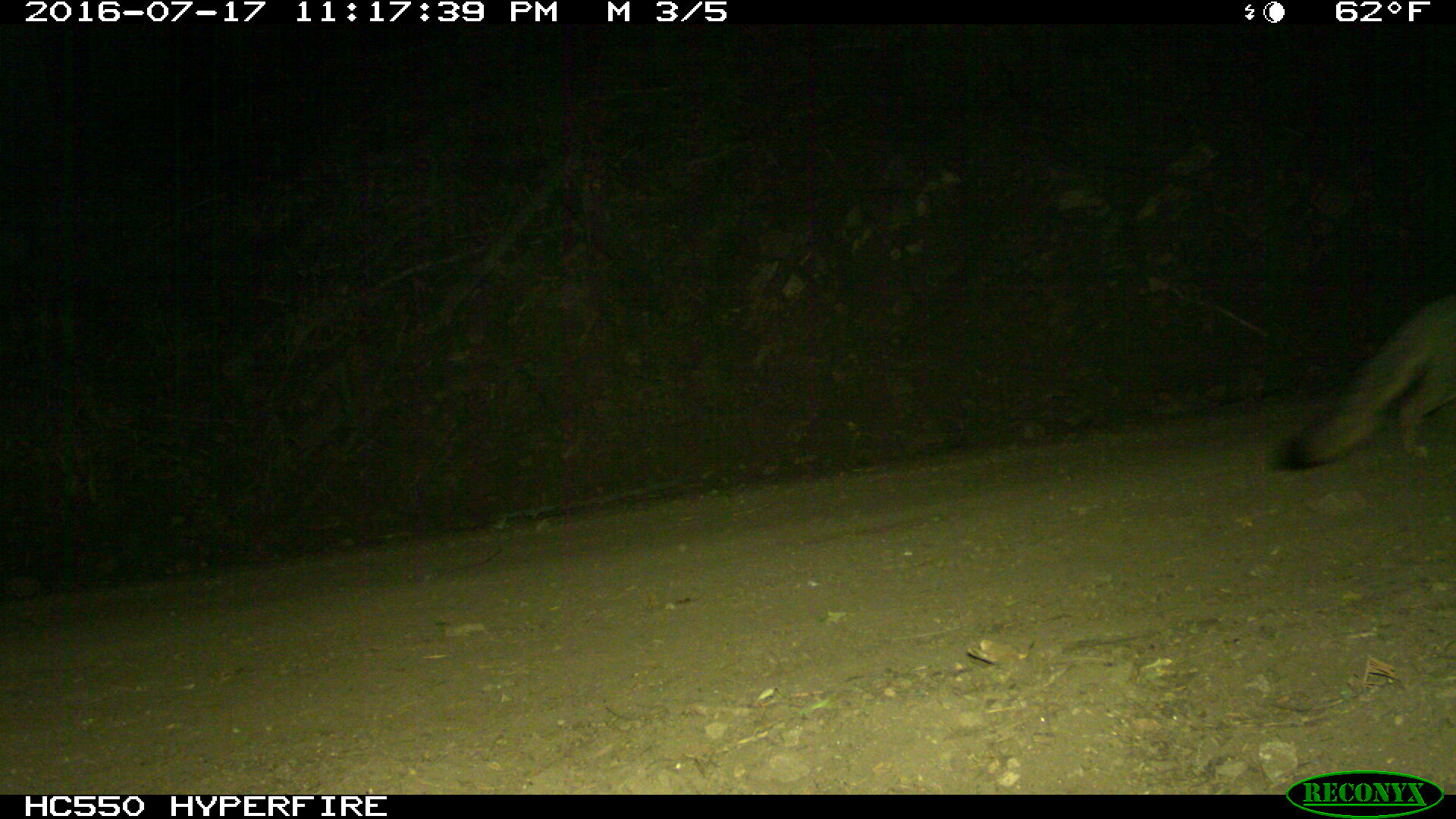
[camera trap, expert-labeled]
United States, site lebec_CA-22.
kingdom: Animalia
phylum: Chordata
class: Mammalia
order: Carnivora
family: Canidae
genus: Urocyon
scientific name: Urocyon cinereoargenteus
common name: gray fox